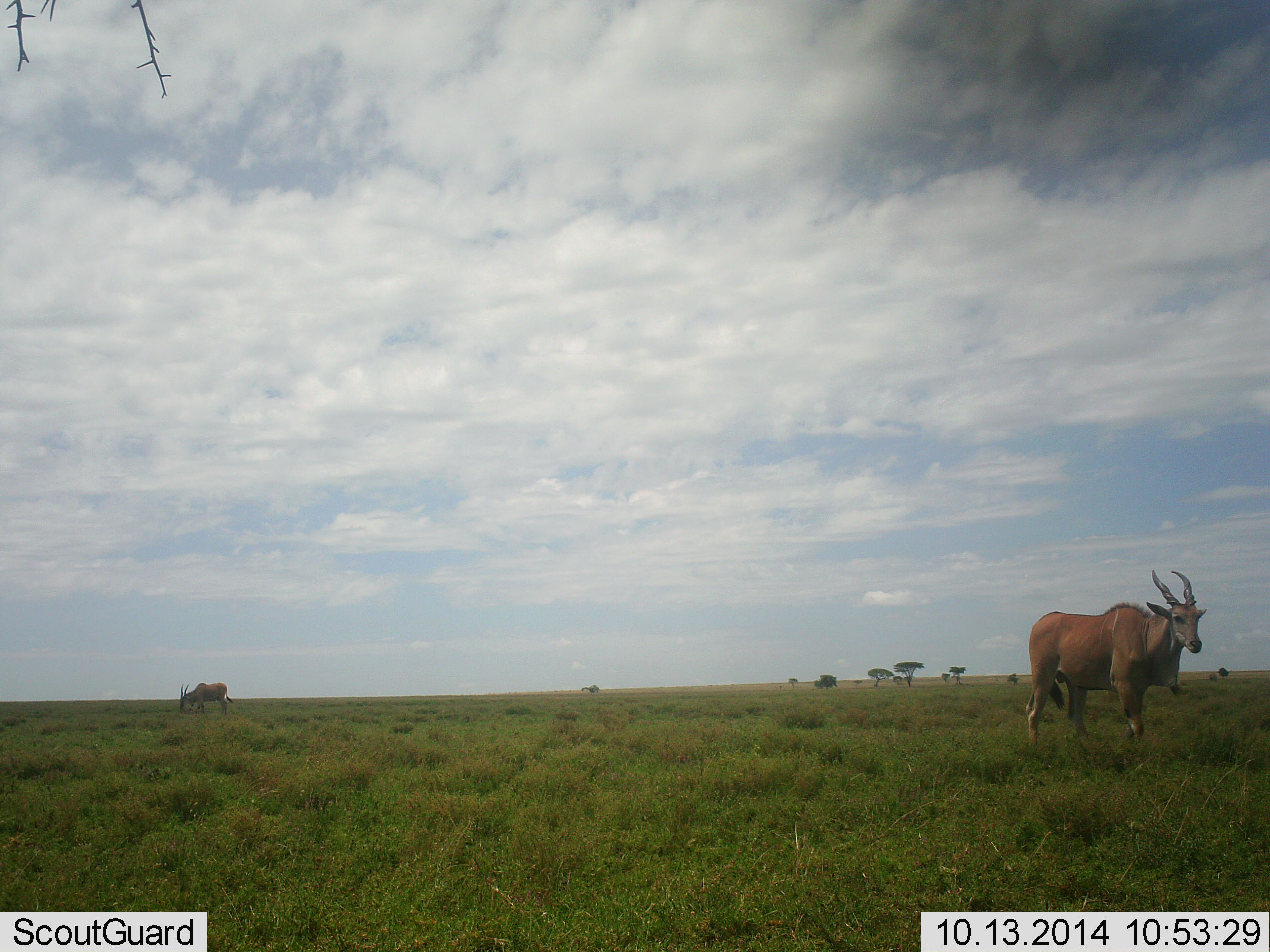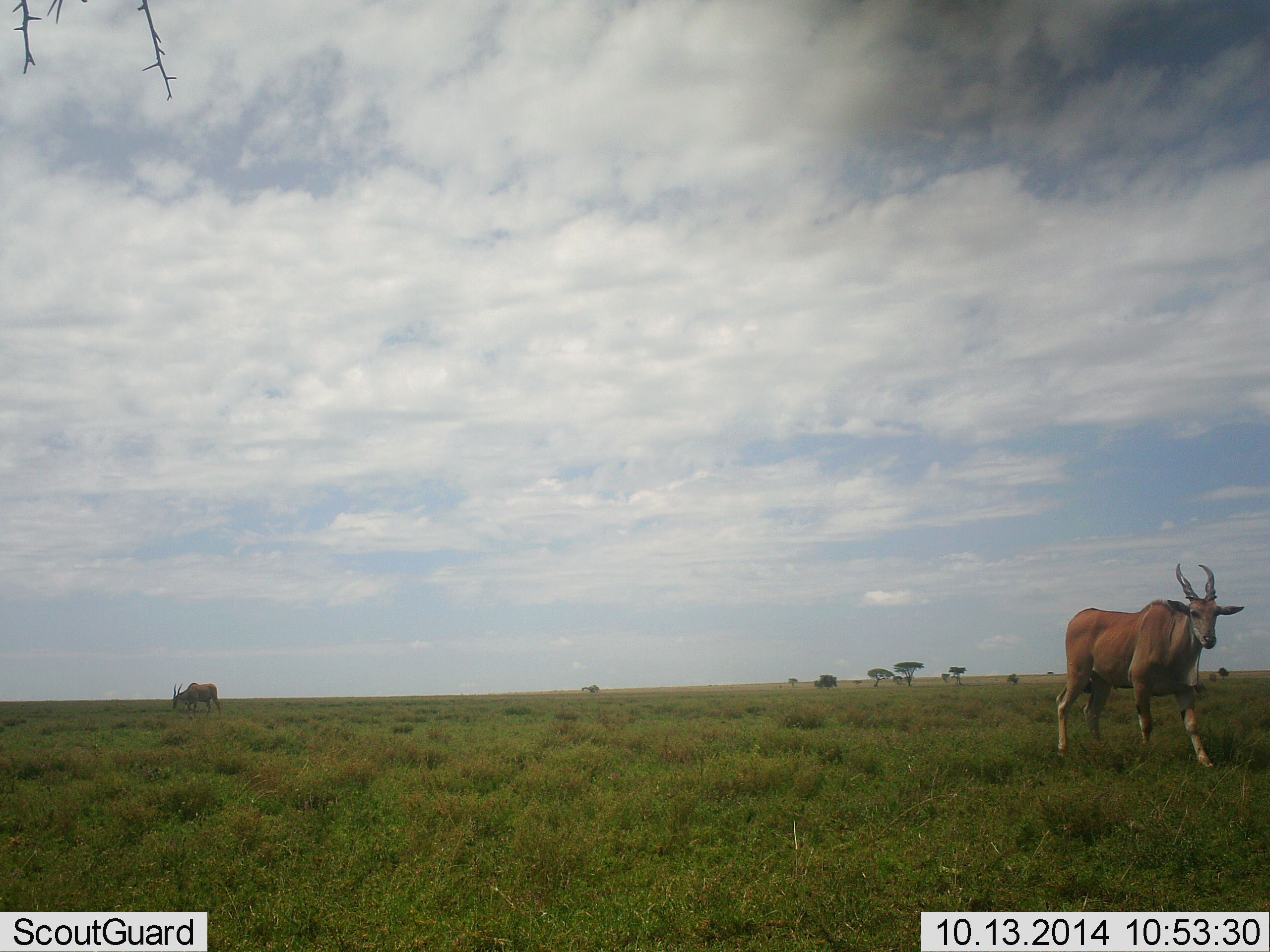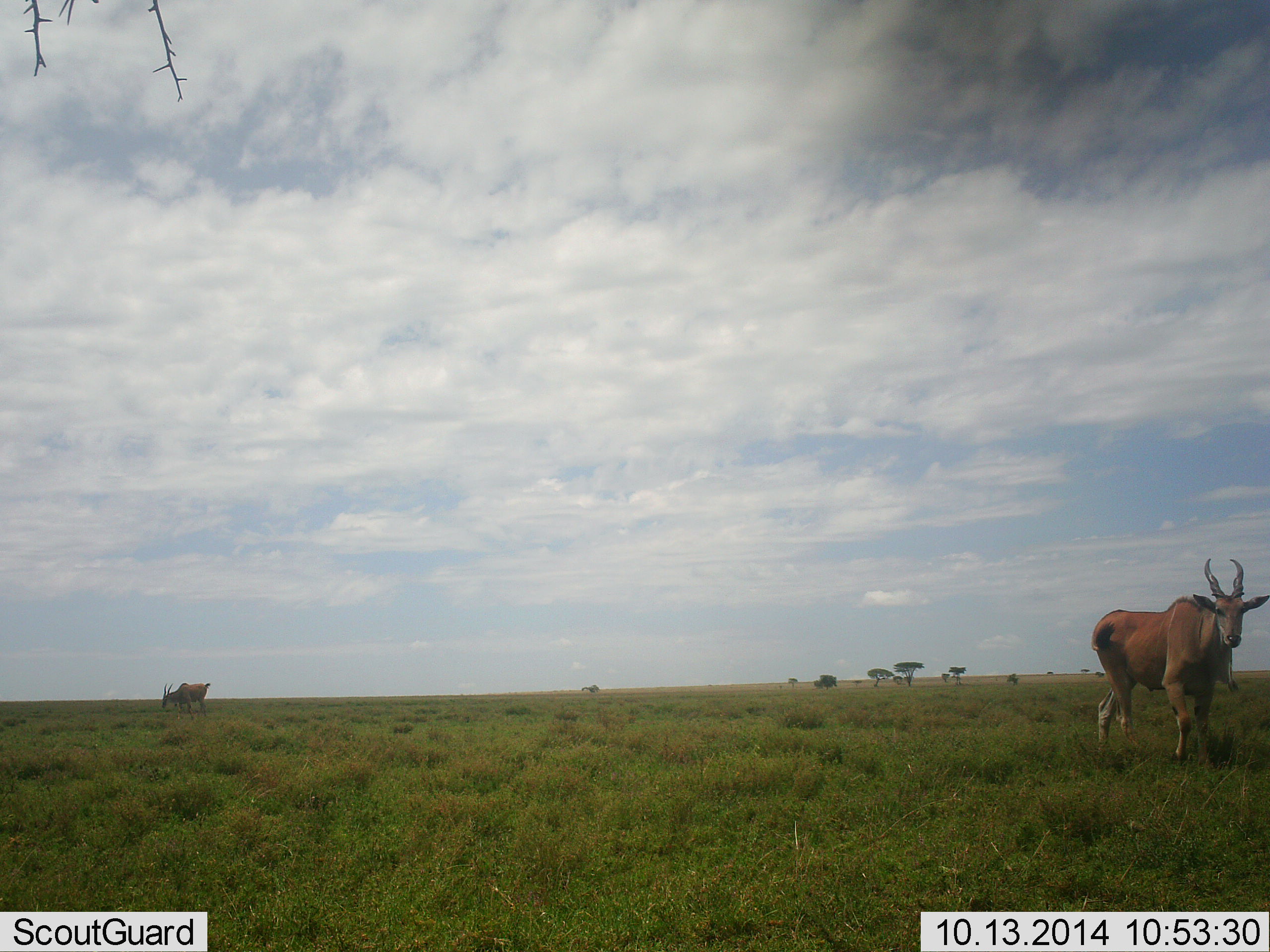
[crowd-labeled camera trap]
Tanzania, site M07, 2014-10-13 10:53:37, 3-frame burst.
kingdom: Animalia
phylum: Chordata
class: Mammalia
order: Artiodactyla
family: Bovidae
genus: Tragelaphus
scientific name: Tragelaphus oryx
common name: eland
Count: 2.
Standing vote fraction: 10%.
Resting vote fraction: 0%.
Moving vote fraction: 90%.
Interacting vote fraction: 0%.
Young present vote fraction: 0%.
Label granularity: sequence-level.